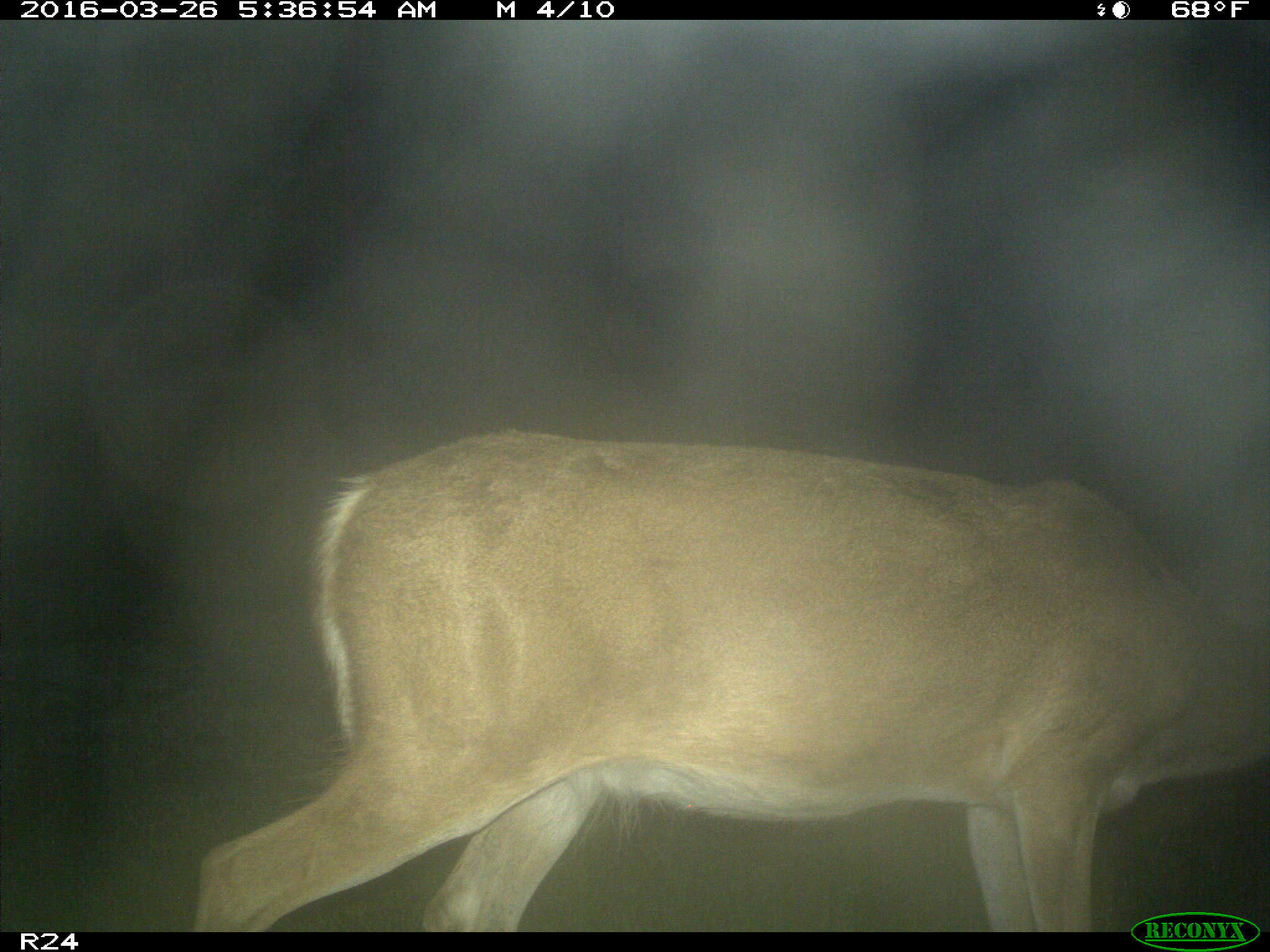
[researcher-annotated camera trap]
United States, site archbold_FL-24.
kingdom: Animalia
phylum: Chordata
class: Mammalia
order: Artiodactyla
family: Cervidae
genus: Odocoileus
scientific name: Odocoileus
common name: deer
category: unidentified deer